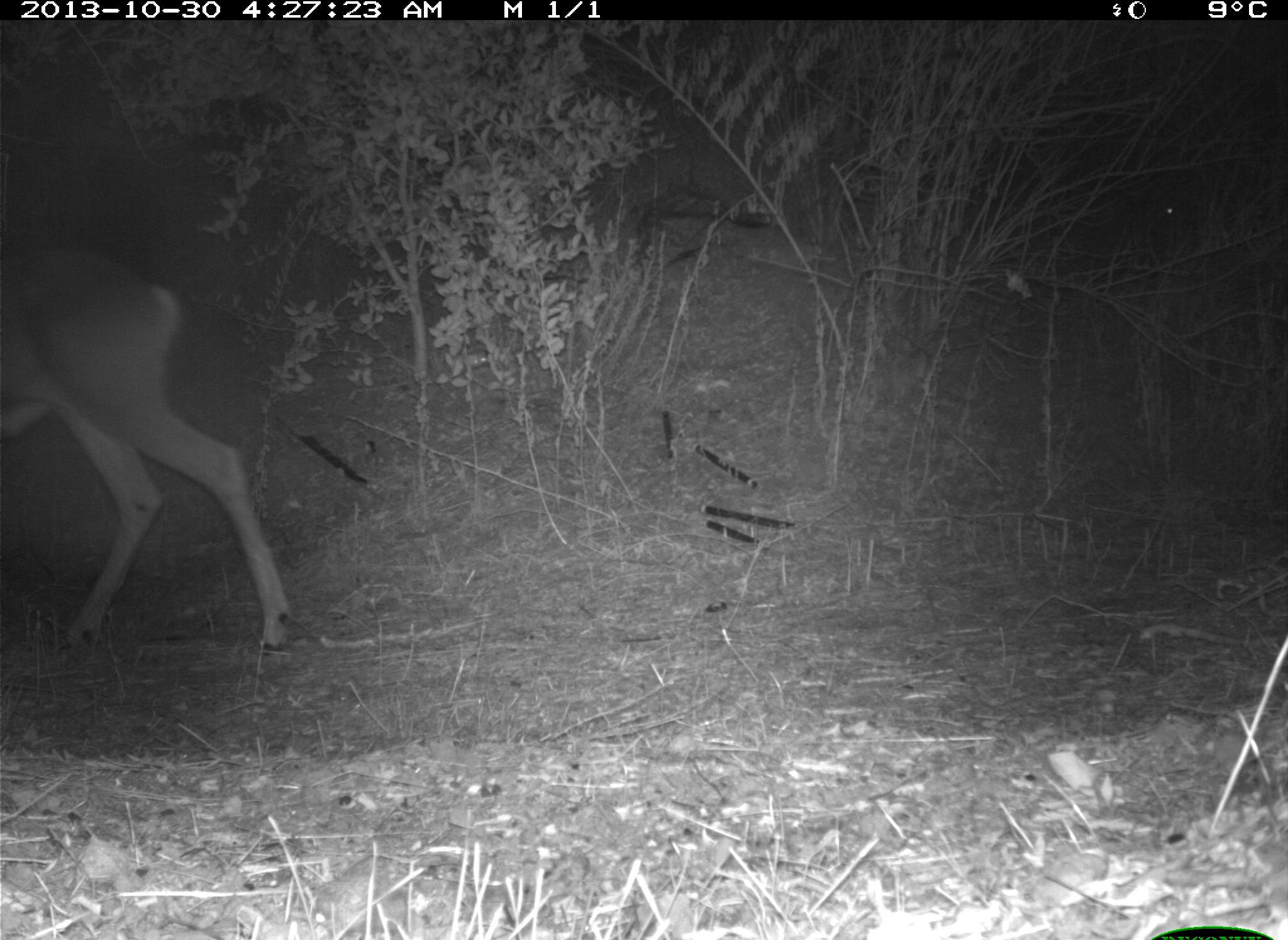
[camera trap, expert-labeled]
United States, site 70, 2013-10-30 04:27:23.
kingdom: Animalia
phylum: Chordata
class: Mammalia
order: Artiodactyla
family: Cervidae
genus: Odocoileus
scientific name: Odocoileus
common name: deer